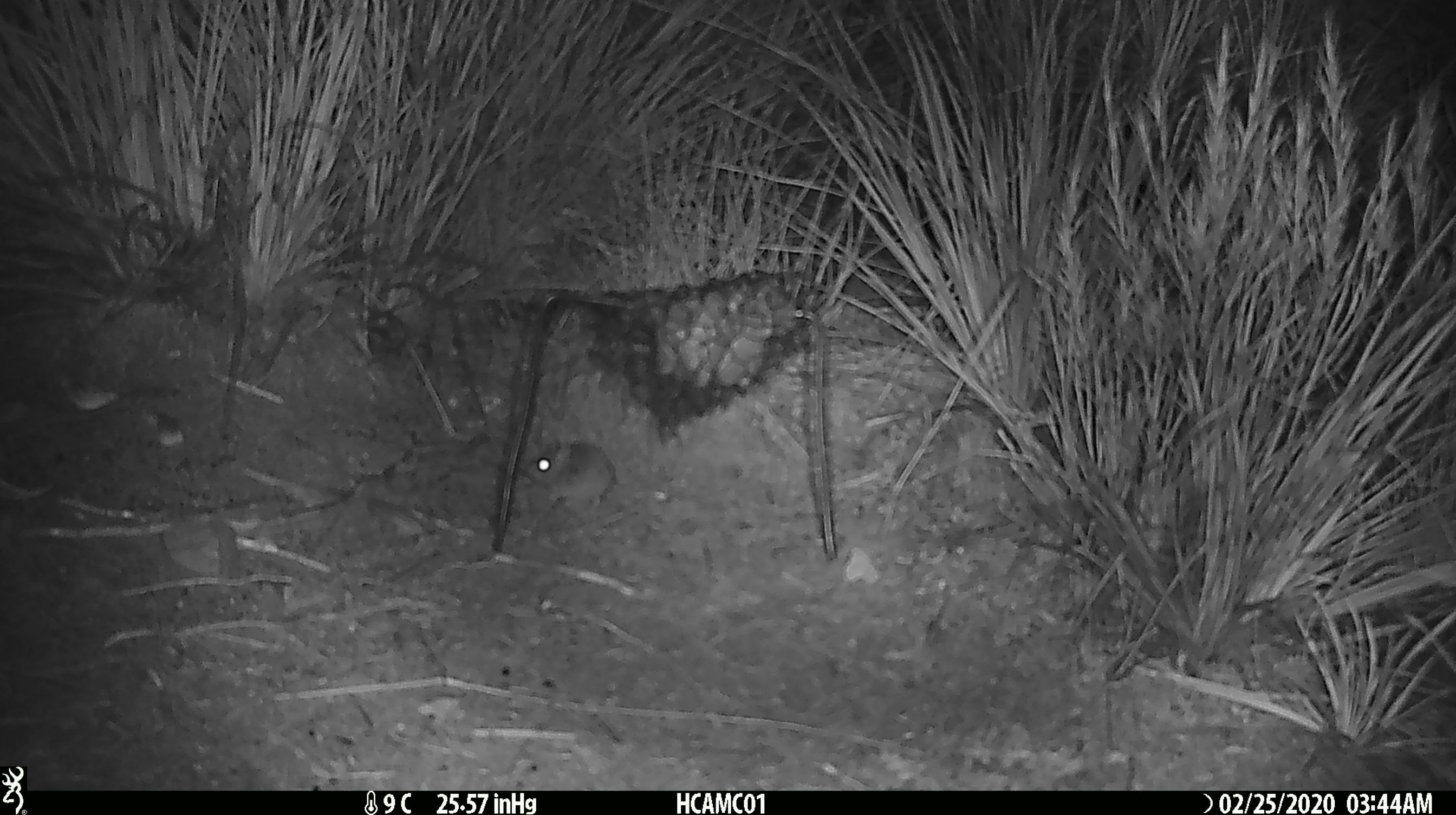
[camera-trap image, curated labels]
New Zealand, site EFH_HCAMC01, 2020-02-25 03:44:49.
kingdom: Animalia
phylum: Chordata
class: Mammalia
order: Rodentia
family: Muridae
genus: Mus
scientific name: Mus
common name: mouse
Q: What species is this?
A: Mouse (Mus).